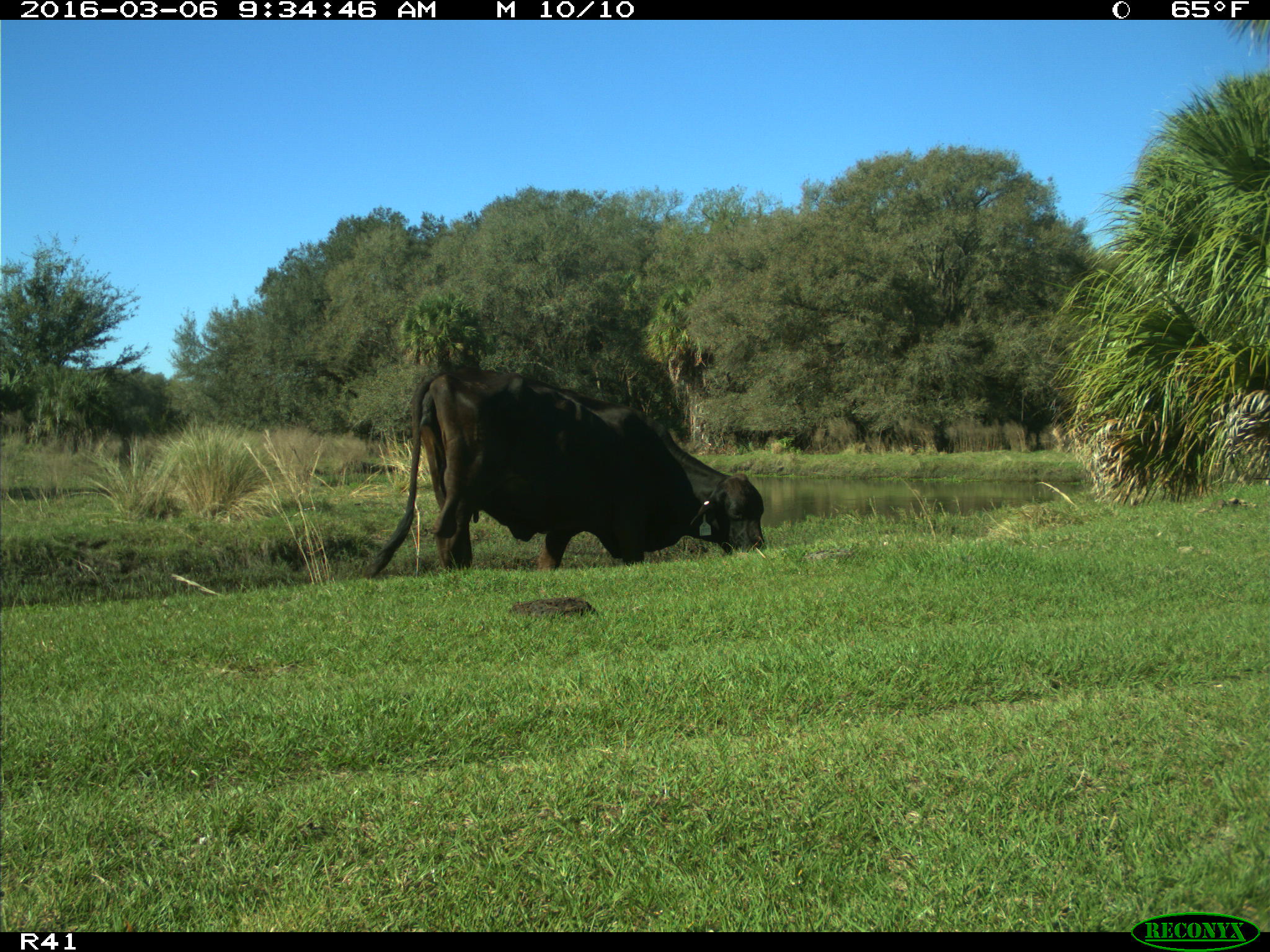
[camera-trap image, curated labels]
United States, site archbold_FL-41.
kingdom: Animalia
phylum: Chordata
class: Mammalia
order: Artiodactyla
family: Bovidae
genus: Bos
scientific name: Bos taurus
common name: domestic cow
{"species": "Bos taurus (domestic cow)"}